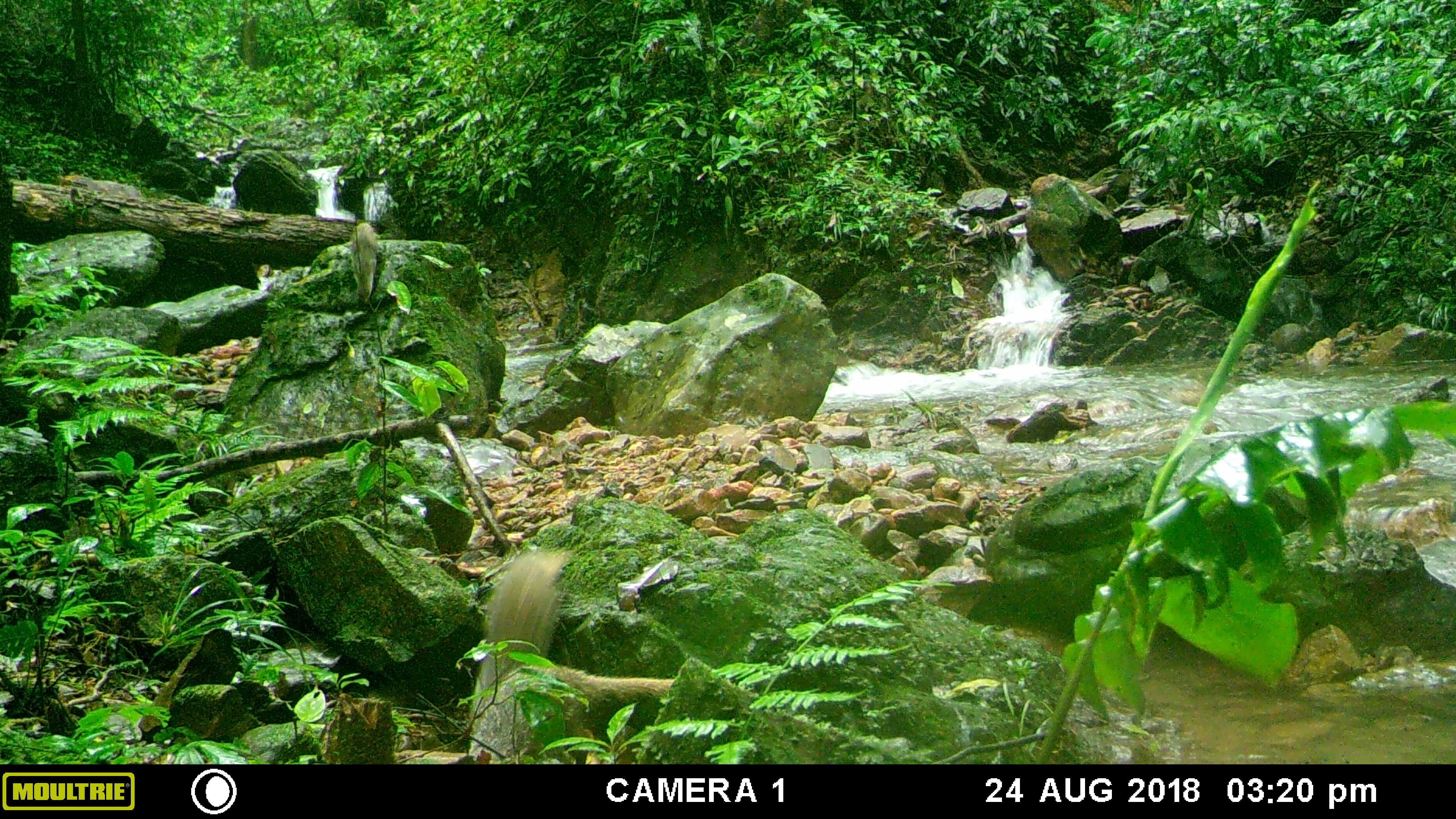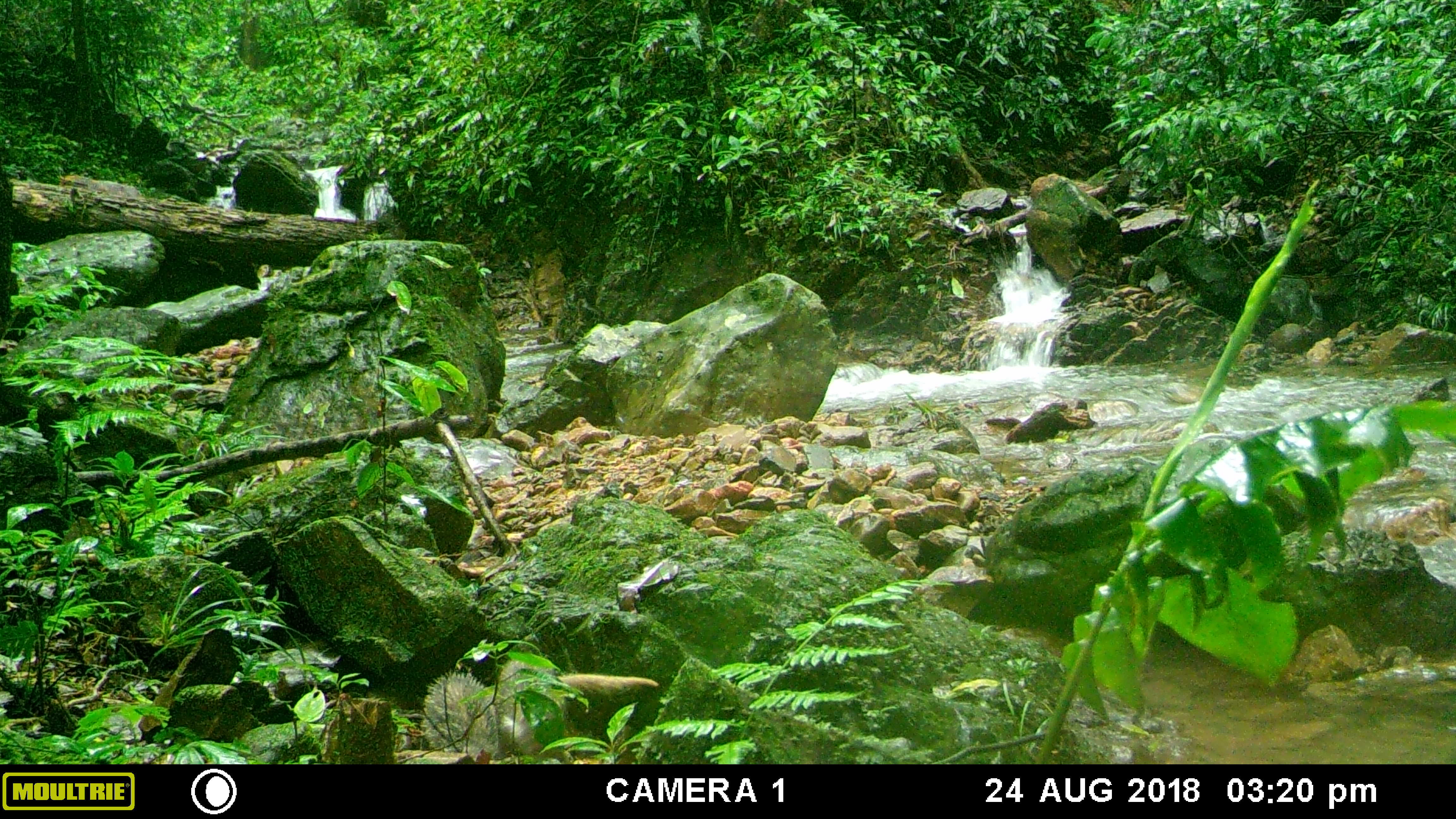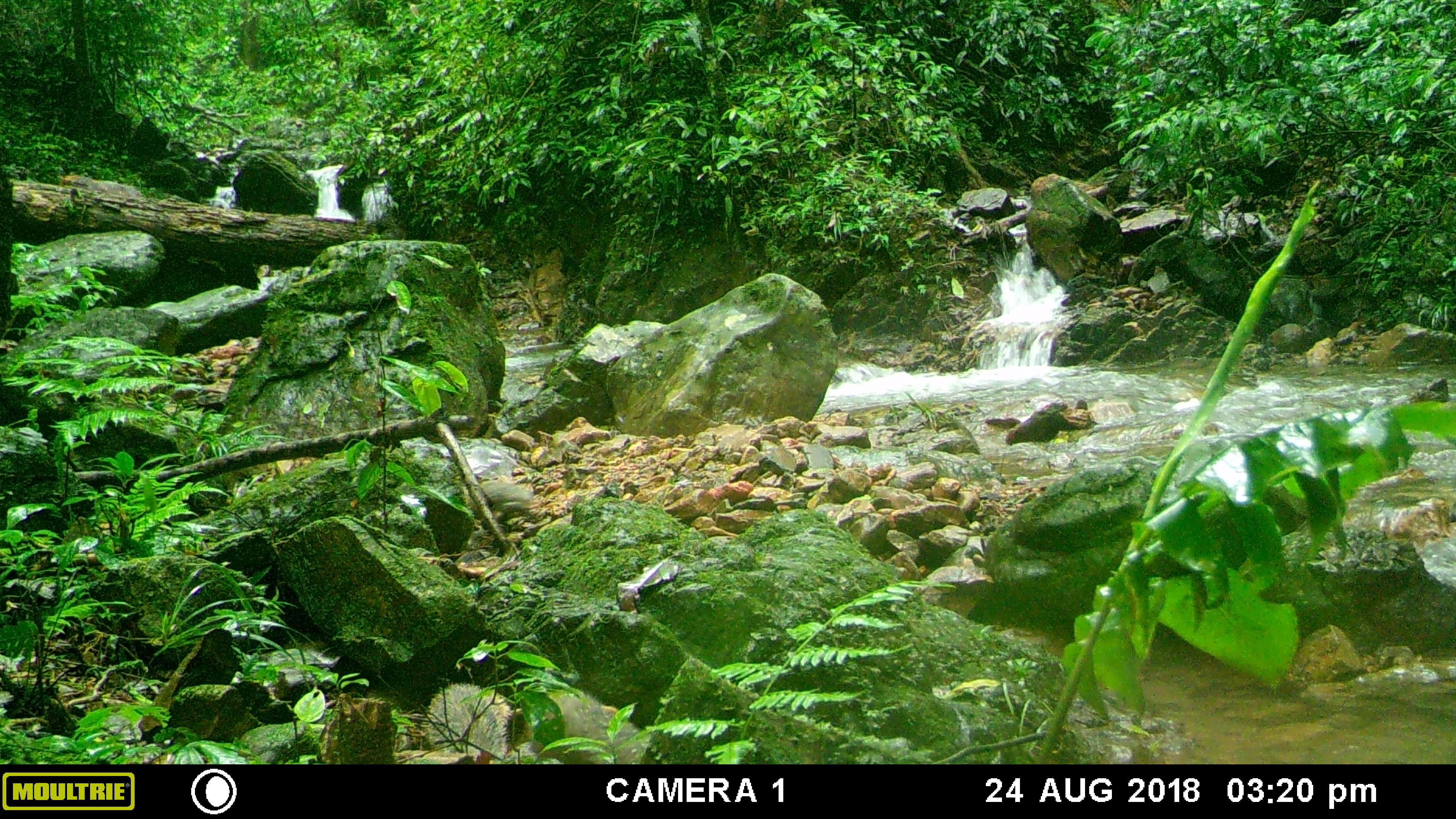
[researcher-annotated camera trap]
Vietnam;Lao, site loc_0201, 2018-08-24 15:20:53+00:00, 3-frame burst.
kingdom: Animalia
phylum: Chordata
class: Mammalia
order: Carnivora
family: Herpestidae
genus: Urva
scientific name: Urva urva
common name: crab-eating mongoose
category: crab eating mongoose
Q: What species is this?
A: Crab eating mongoose (crab-eating mongoose) (Urva urva).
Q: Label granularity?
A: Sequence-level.